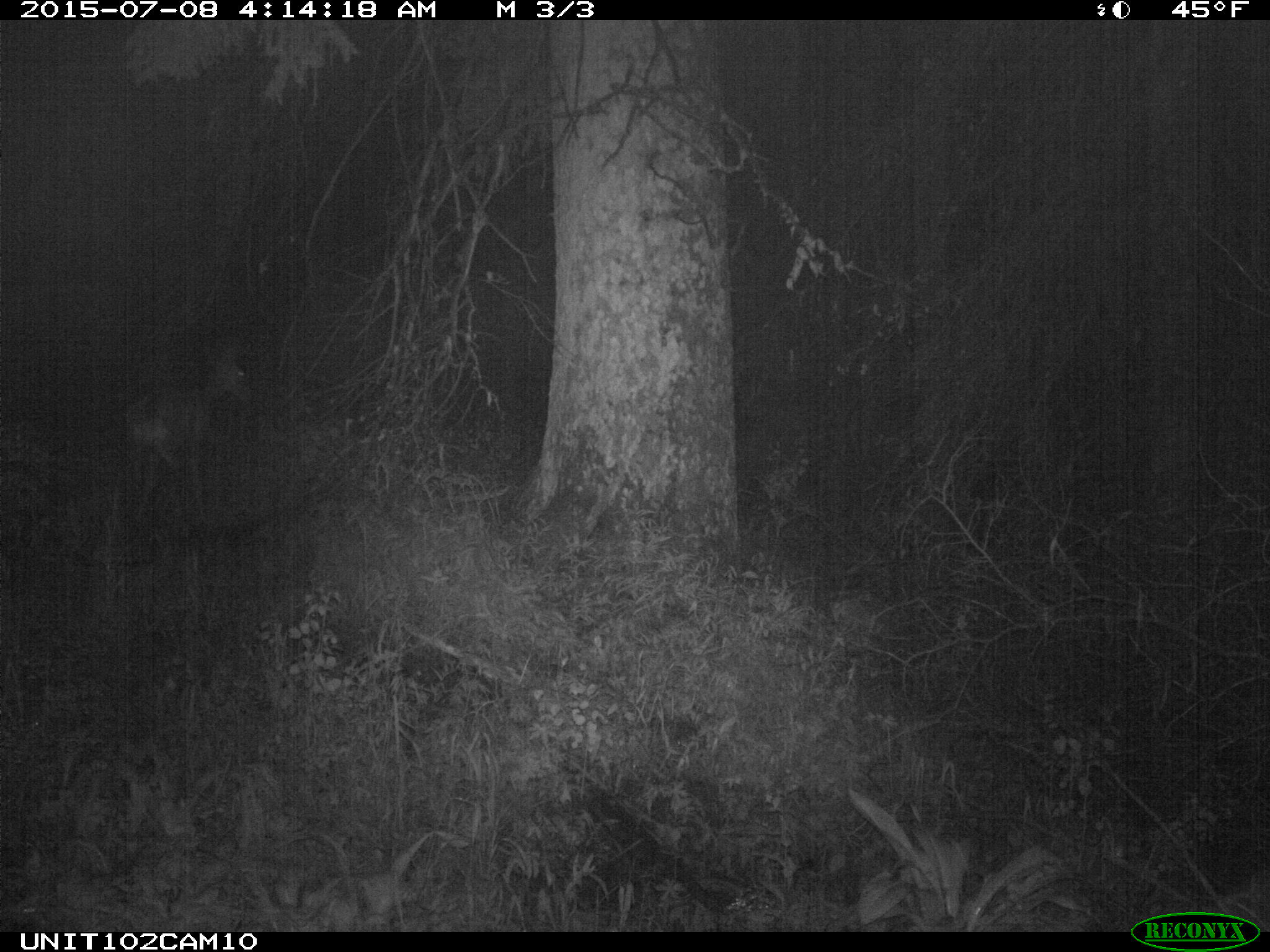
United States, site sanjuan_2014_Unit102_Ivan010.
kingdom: Animalia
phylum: Chordata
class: Mammalia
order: Artiodactyla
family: Cervidae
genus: Odocoileus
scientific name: Odocoileus hemionus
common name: mule deer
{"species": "Odocoileus hemionus (mule deer)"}